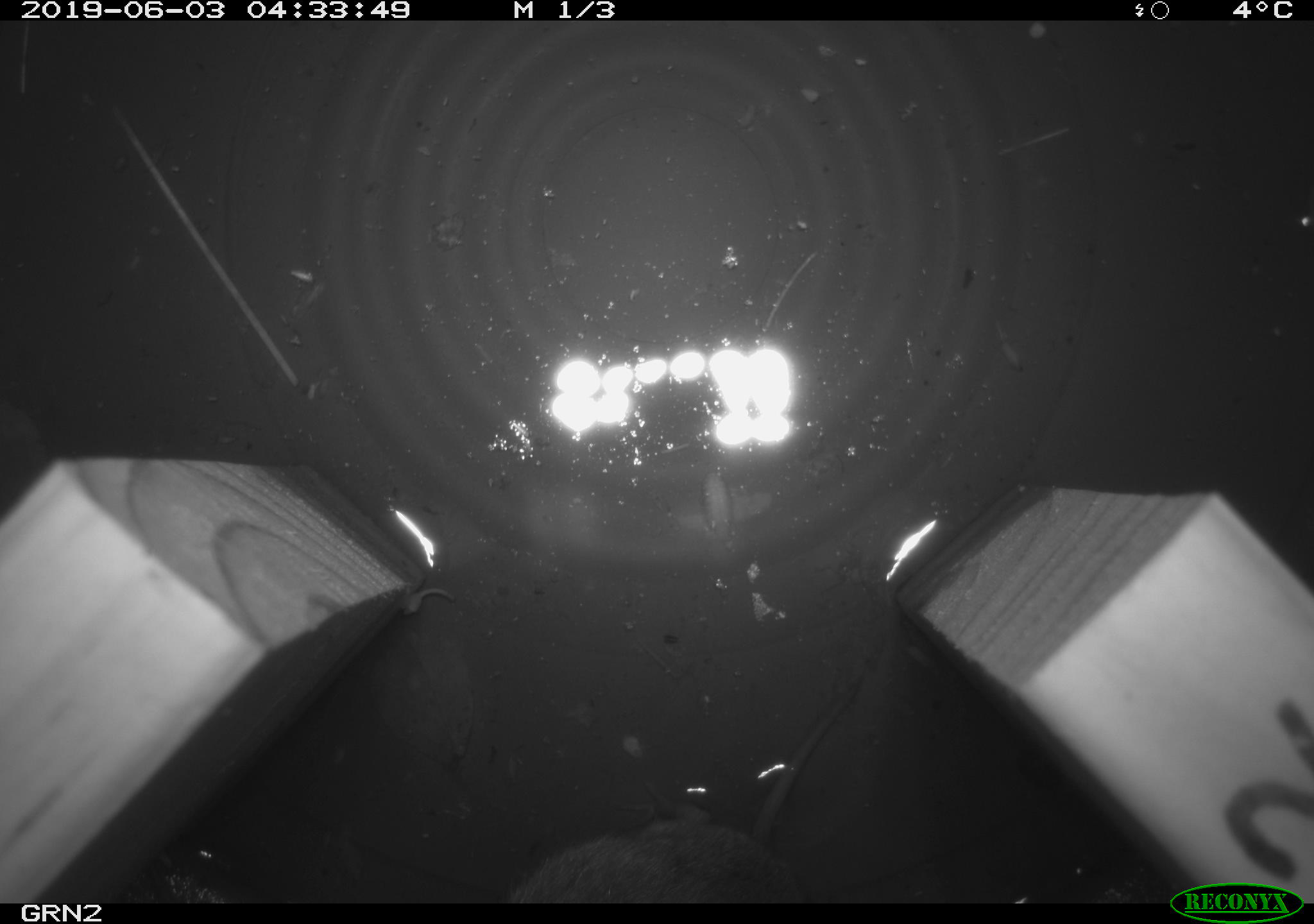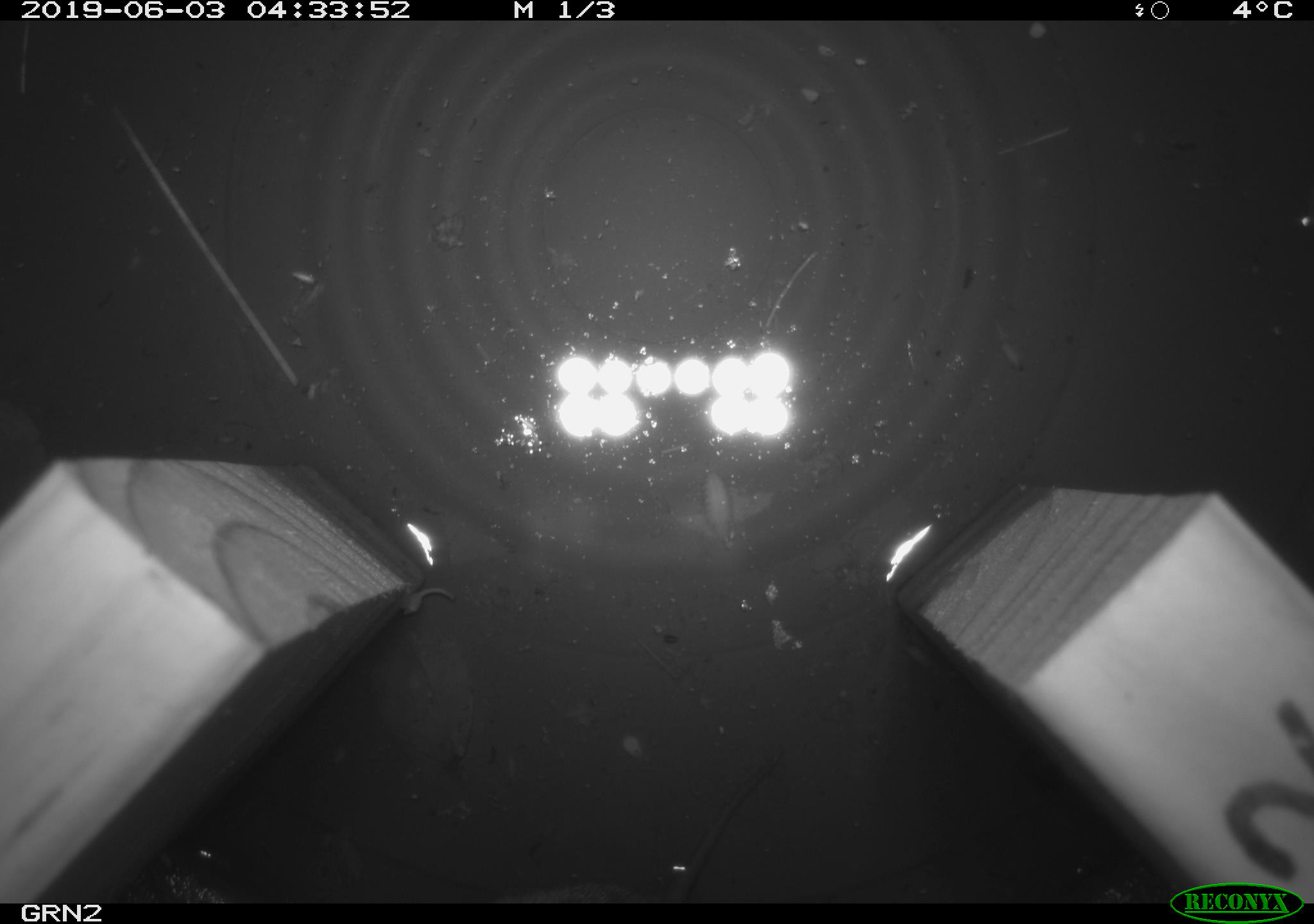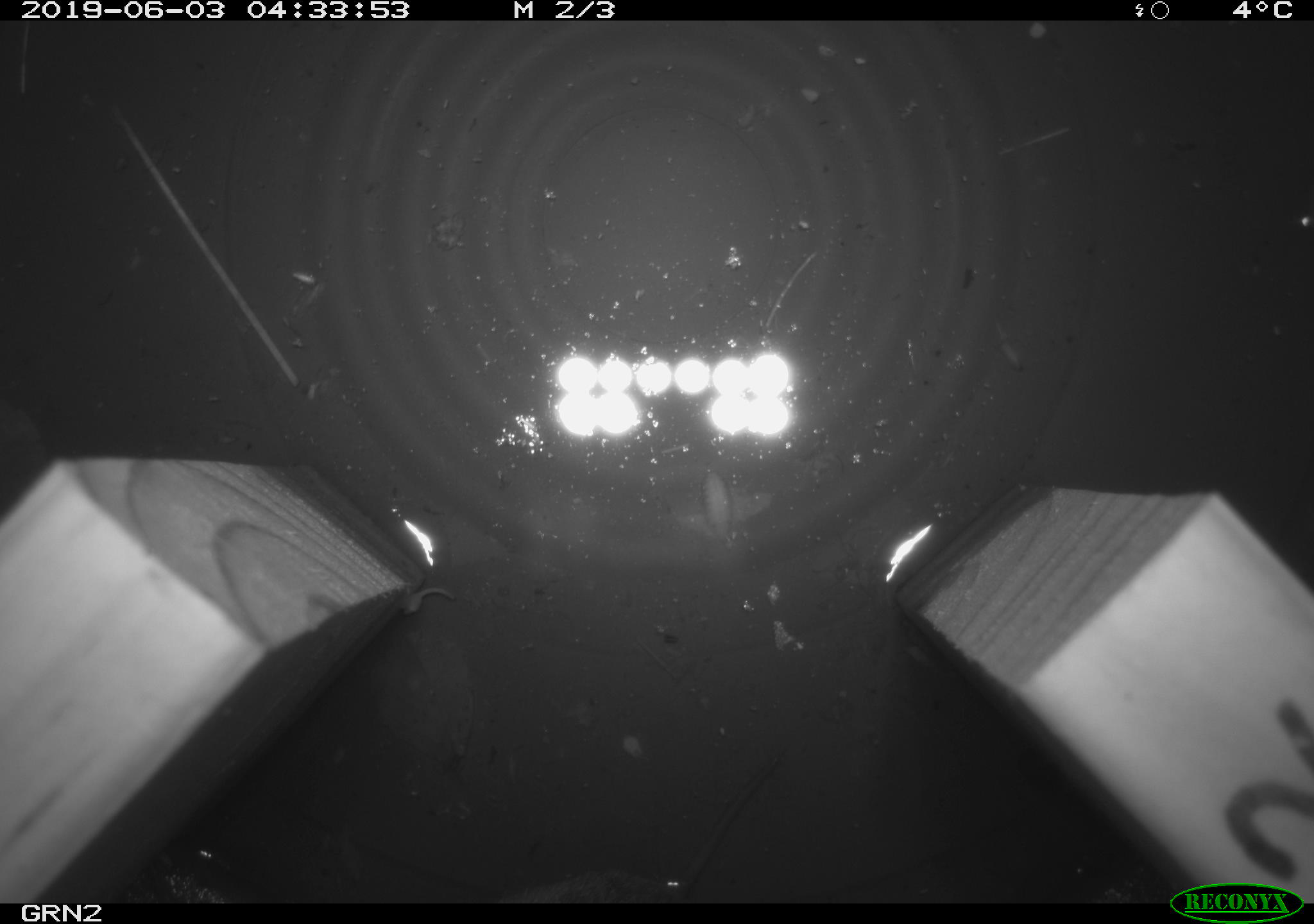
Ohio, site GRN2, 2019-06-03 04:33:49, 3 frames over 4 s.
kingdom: Animalia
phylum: Chordata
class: Mammalia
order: Rodentia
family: Cricetidae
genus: Microtus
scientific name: Microtus pennsylvanicus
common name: meadow vole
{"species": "meadow vole (Microtus pennsylvanicus)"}